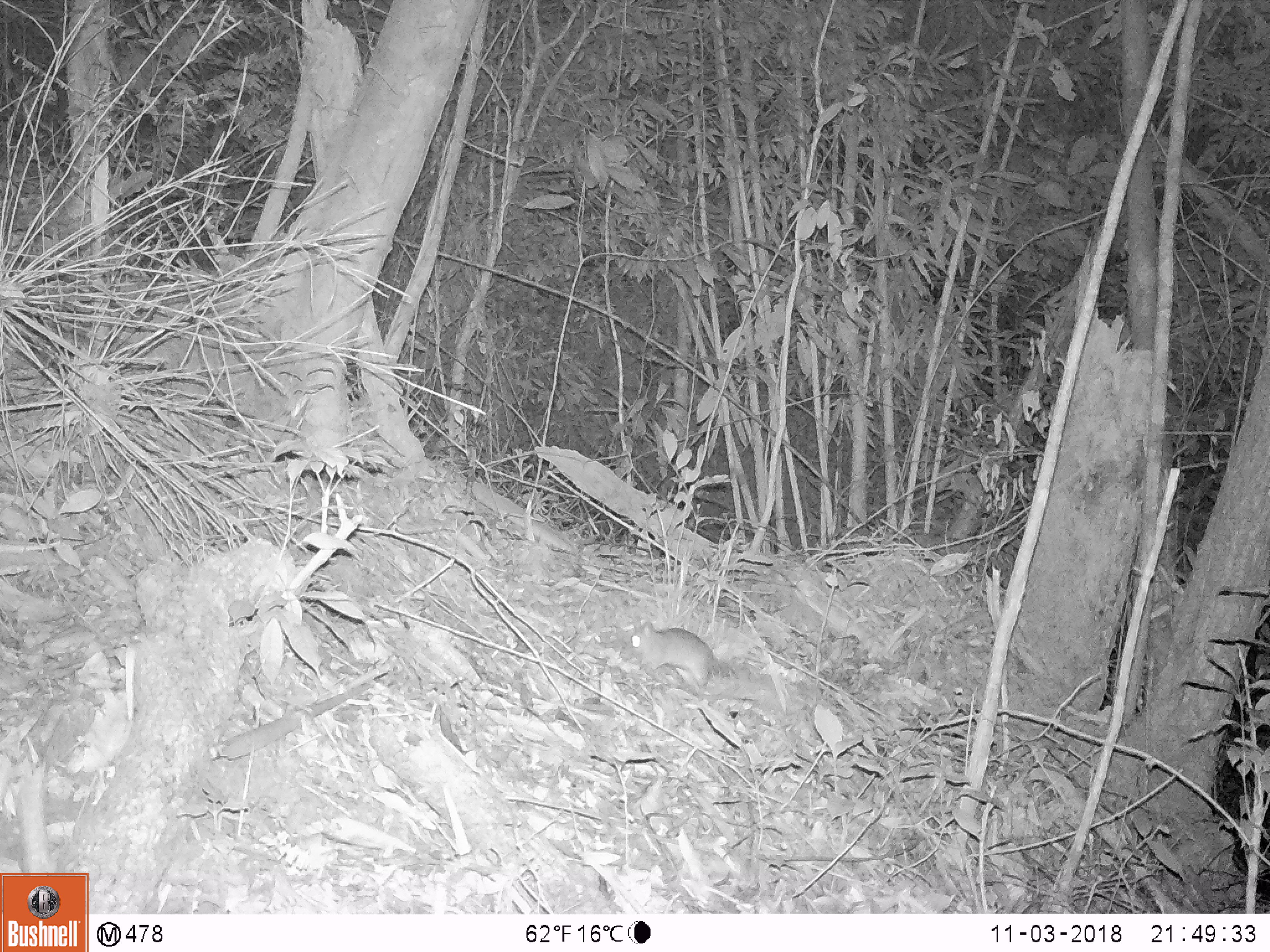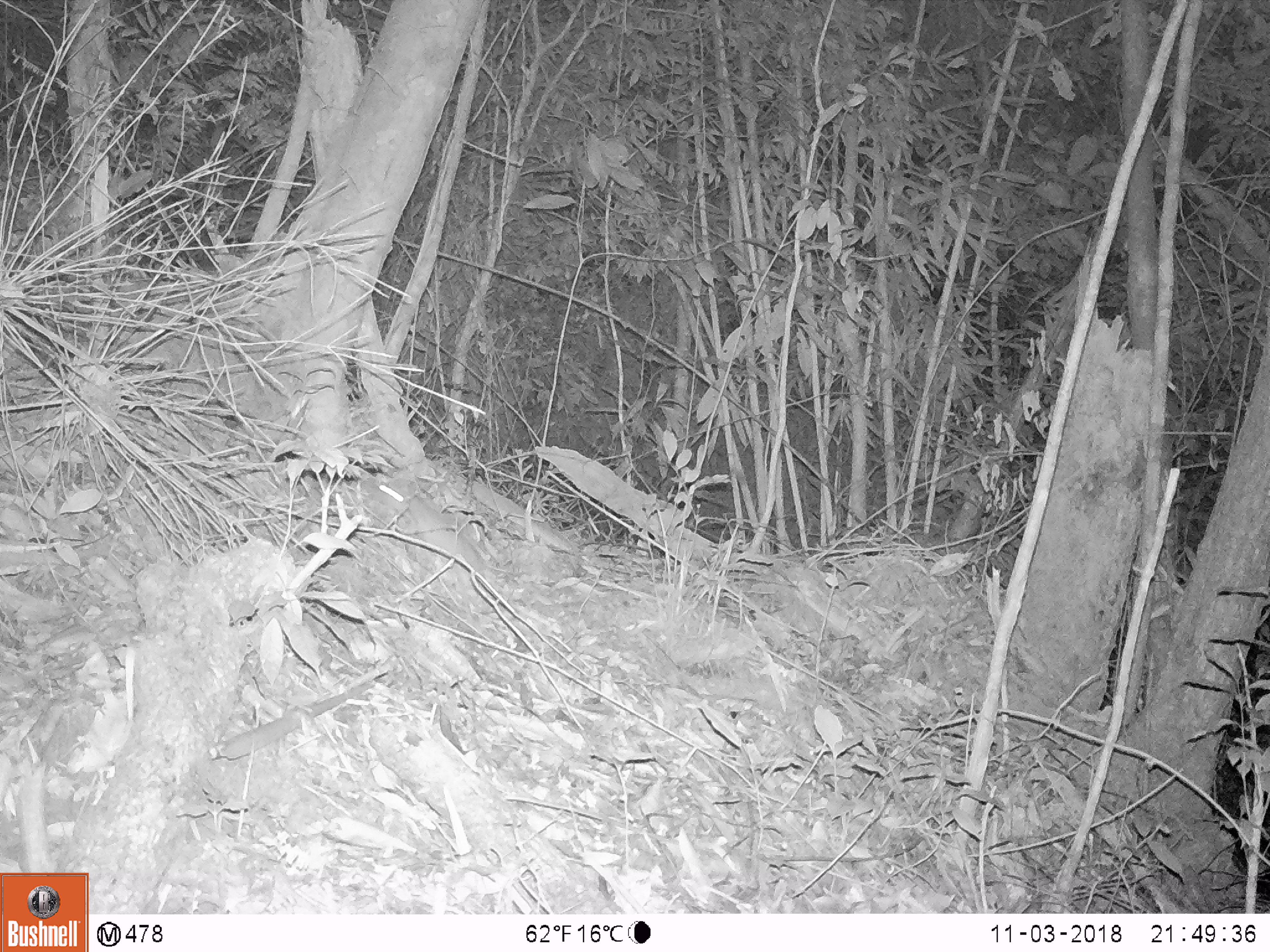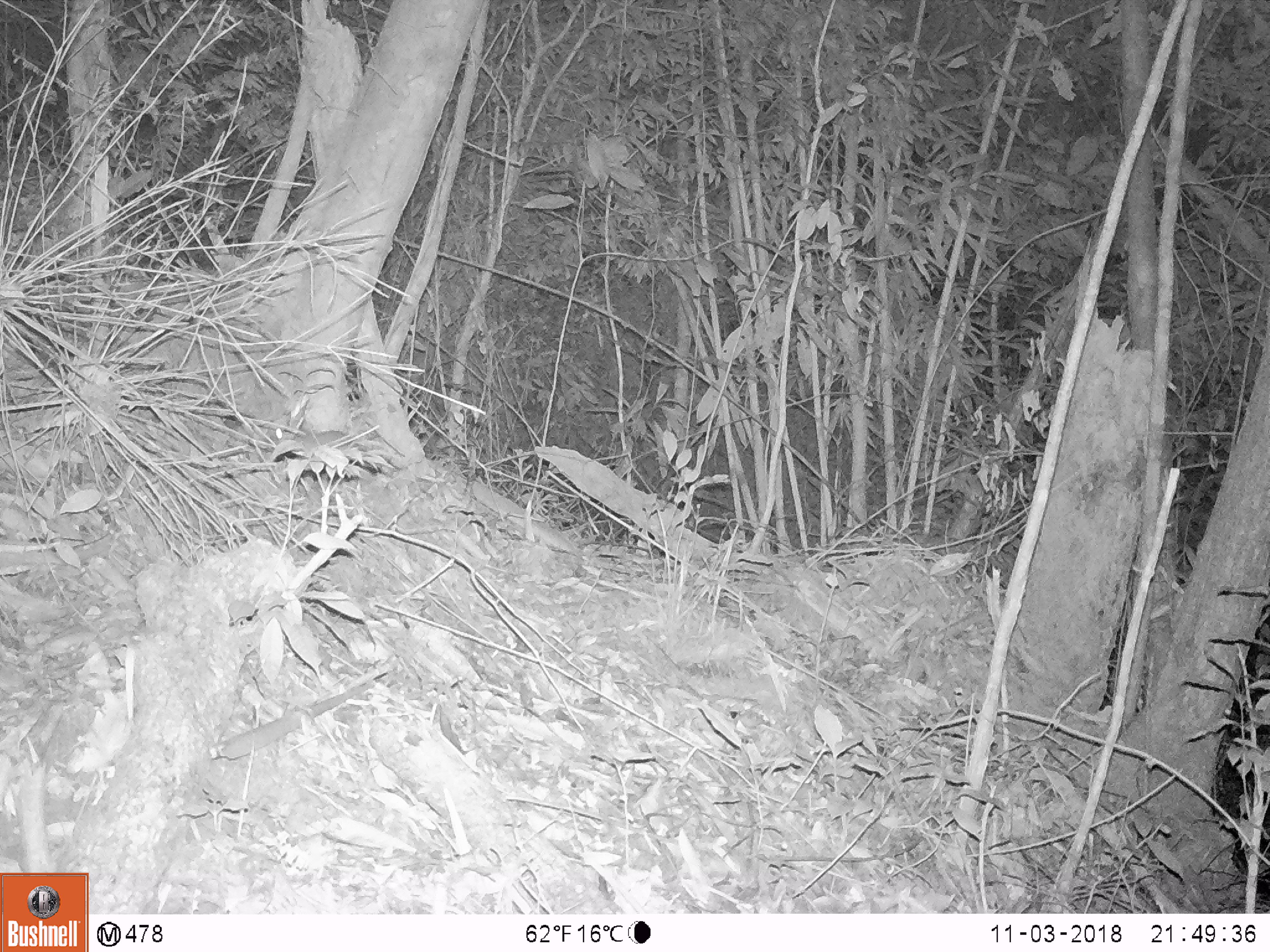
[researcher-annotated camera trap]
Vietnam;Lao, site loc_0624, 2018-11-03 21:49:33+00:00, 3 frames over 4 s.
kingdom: Animalia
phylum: Chordata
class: Mammalia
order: Rodentia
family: Muridae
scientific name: Muridae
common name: old-world mice and rats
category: unidentified murid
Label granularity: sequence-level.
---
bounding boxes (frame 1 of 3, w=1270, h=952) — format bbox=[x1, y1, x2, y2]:
unidentified murid: bbox=[619, 621, 739, 688]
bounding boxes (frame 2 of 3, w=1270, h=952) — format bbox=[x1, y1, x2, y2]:
unidentified murid: bbox=[368, 483, 486, 580]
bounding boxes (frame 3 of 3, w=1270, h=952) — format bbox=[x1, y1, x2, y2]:
unidentified murid: bbox=[262, 399, 392, 469]